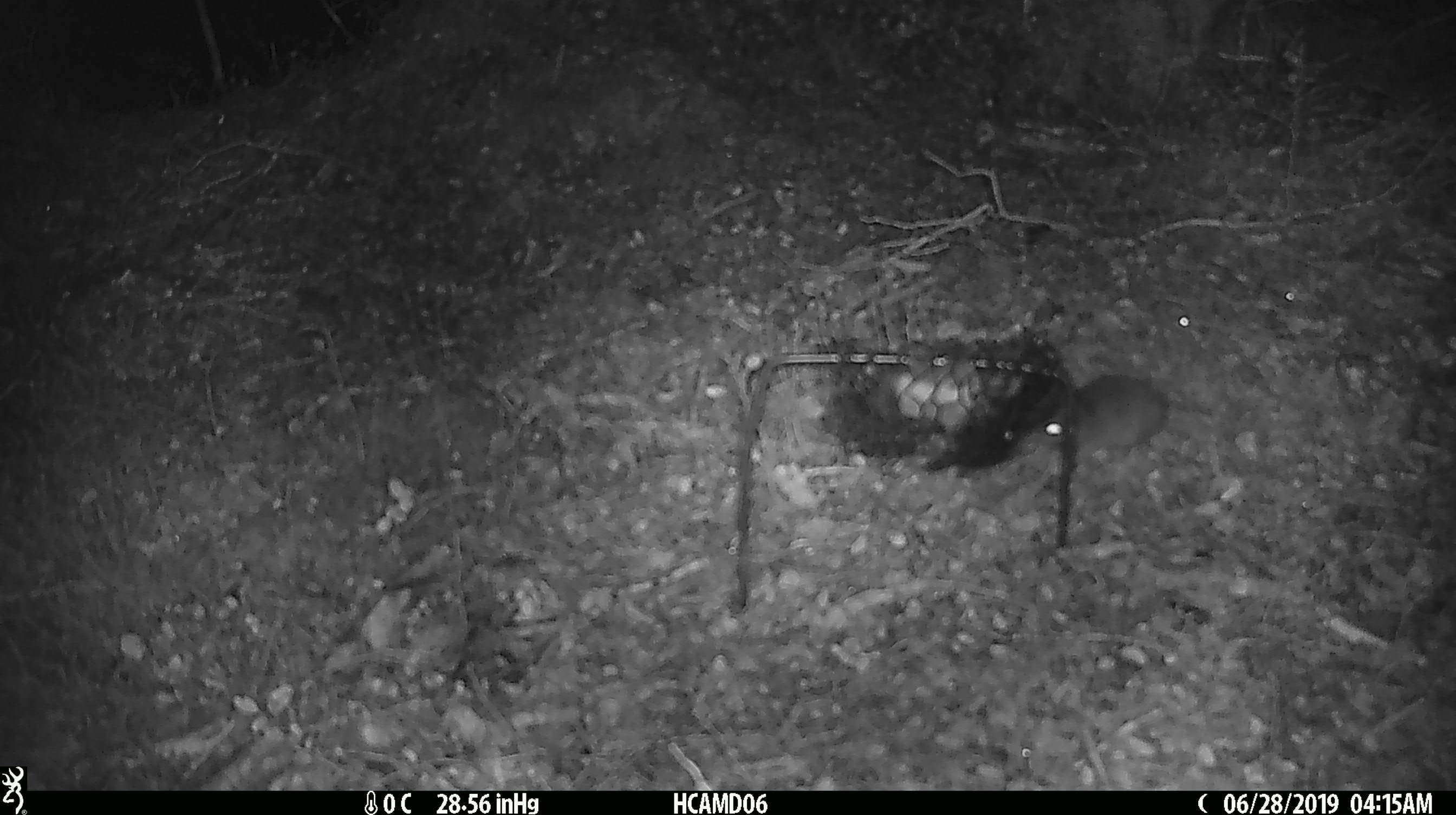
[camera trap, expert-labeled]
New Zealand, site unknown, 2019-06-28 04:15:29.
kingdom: Animalia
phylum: Chordata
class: Mammalia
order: Rodentia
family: Muridae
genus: Mus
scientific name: Mus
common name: mouse